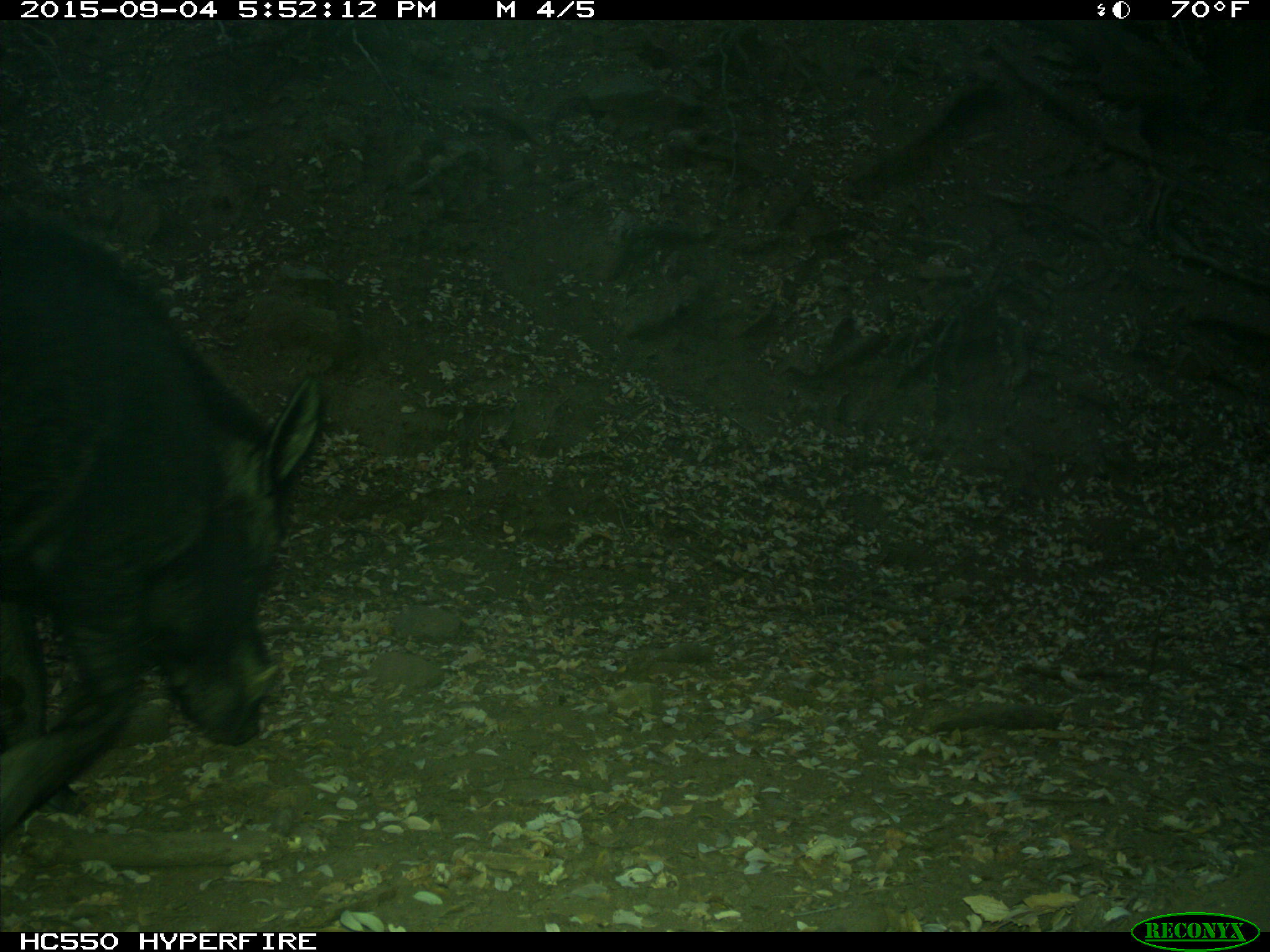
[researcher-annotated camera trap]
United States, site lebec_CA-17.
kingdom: Animalia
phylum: Chordata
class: Mammalia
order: Artiodactyla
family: Suidae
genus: Sus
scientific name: Sus scrofa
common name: wild boar